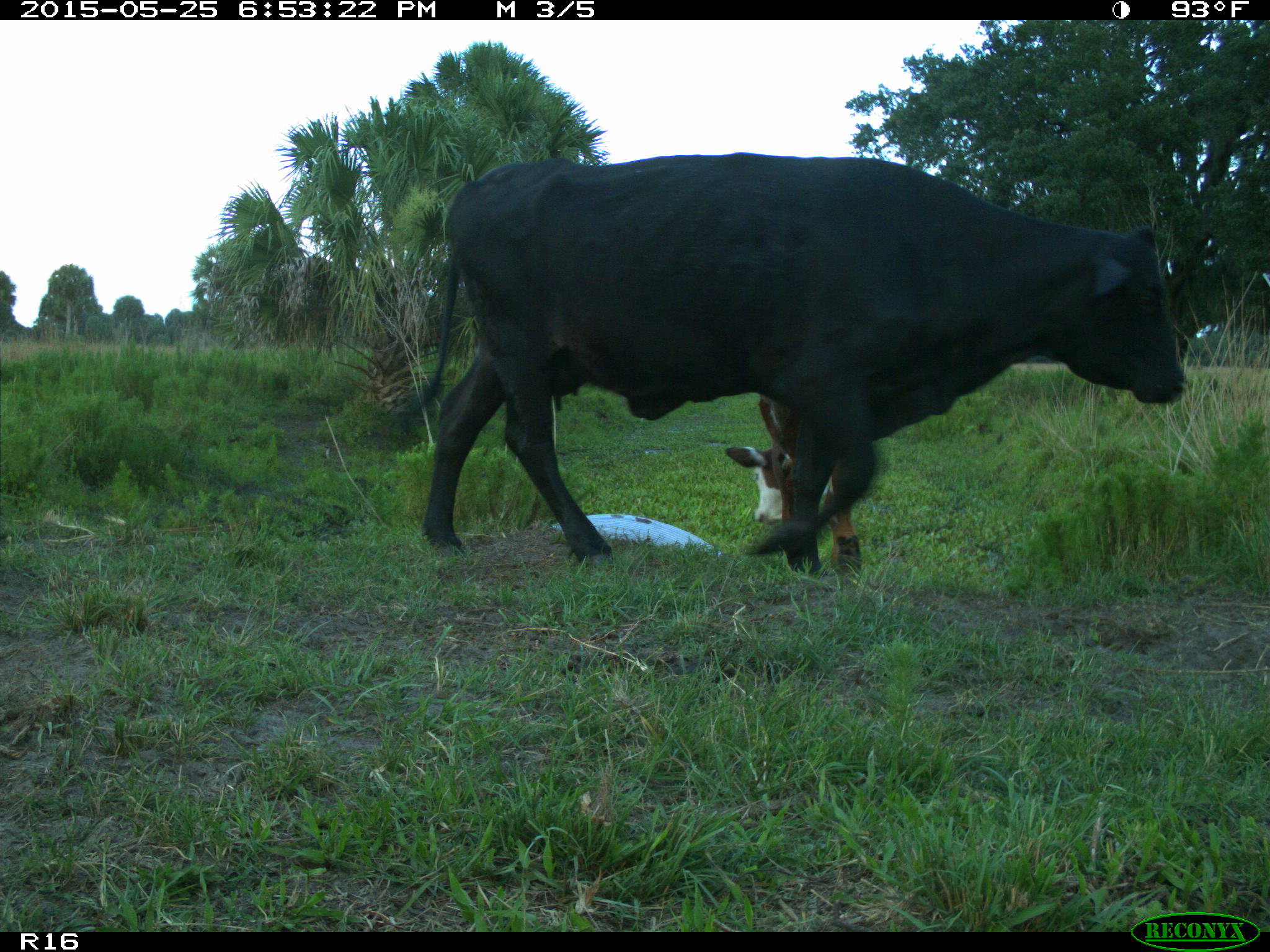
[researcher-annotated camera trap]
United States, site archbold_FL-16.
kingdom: Animalia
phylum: Chordata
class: Mammalia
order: Artiodactyla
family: Bovidae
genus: Bos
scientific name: Bos taurus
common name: domestic cow